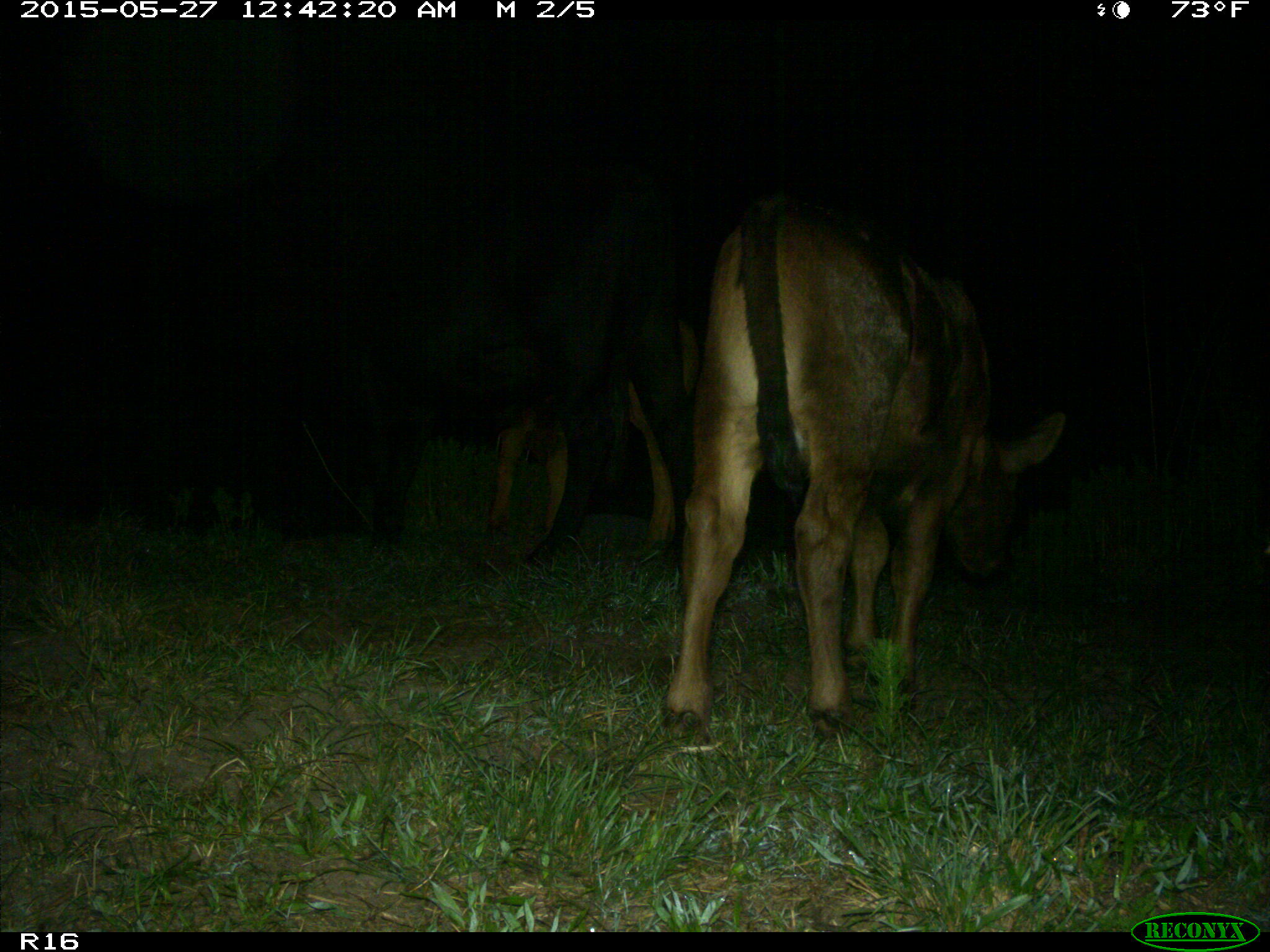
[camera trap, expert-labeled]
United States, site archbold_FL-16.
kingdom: Animalia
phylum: Chordata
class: Mammalia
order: Artiodactyla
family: Bovidae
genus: Bos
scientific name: Bos taurus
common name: domestic cow